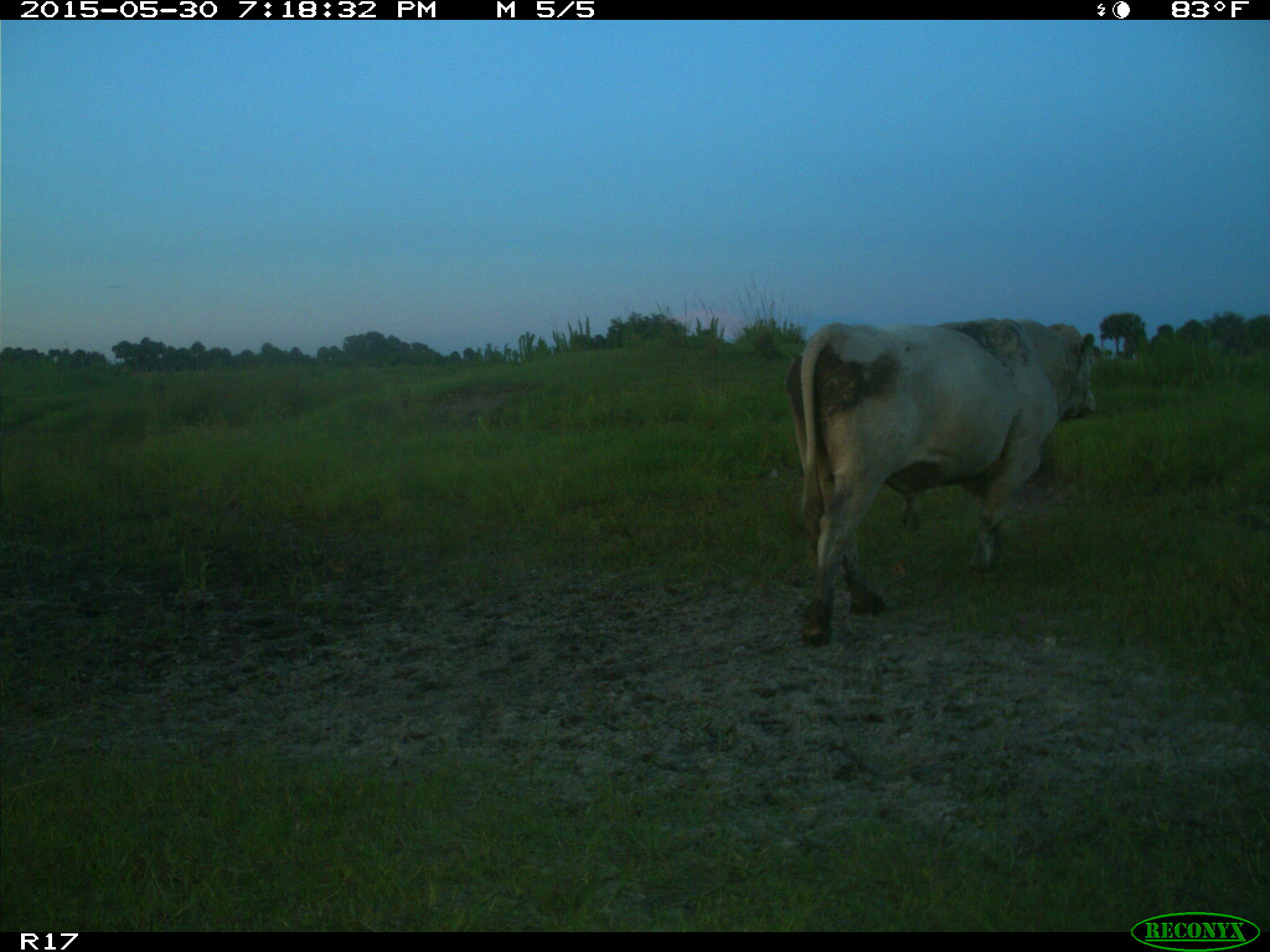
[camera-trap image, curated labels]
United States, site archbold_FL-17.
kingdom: Animalia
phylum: Chordata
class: Mammalia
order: Artiodactyla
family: Bovidae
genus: Bos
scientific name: Bos taurus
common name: domestic cow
Bos taurus (domestic cow).